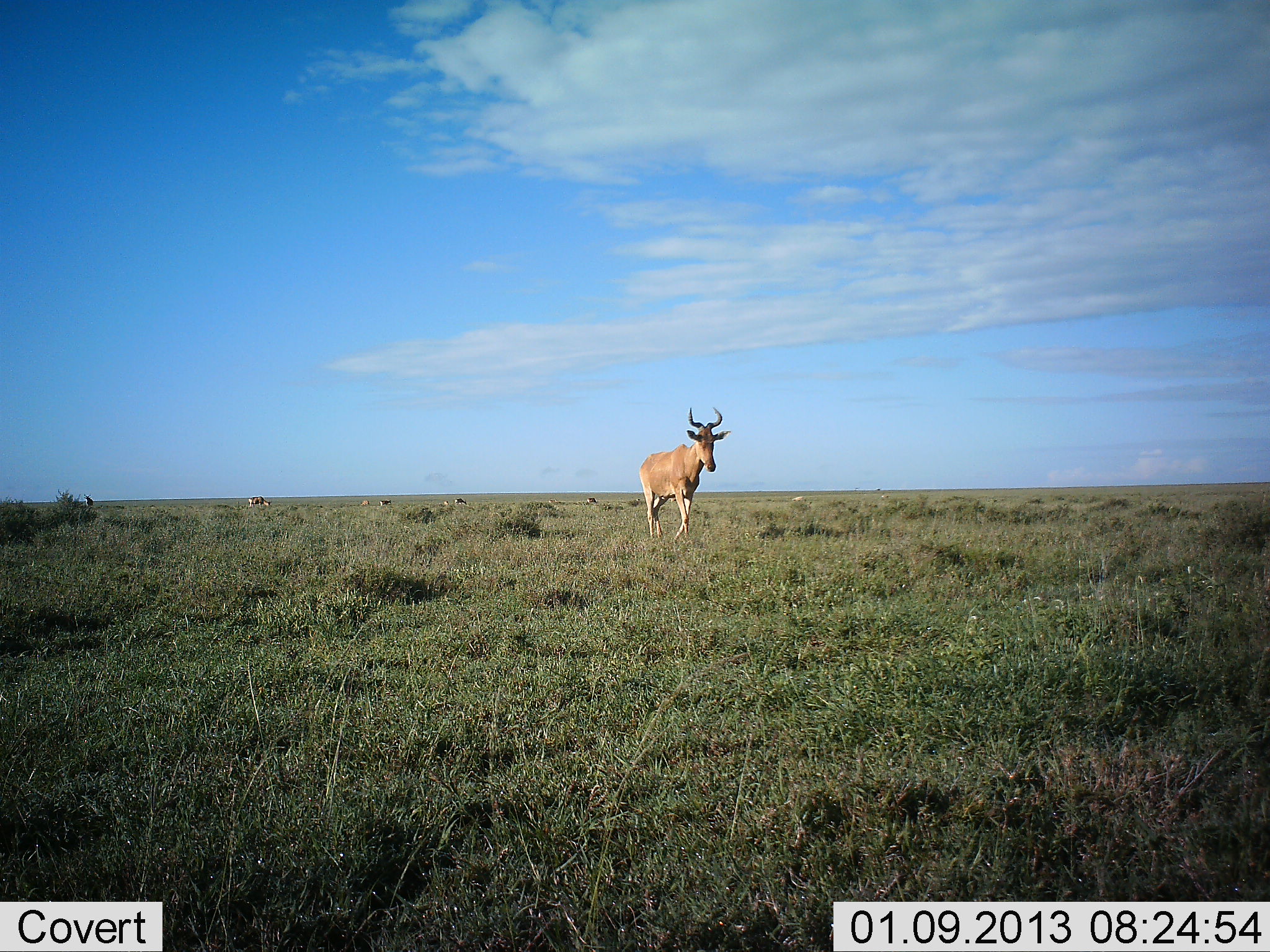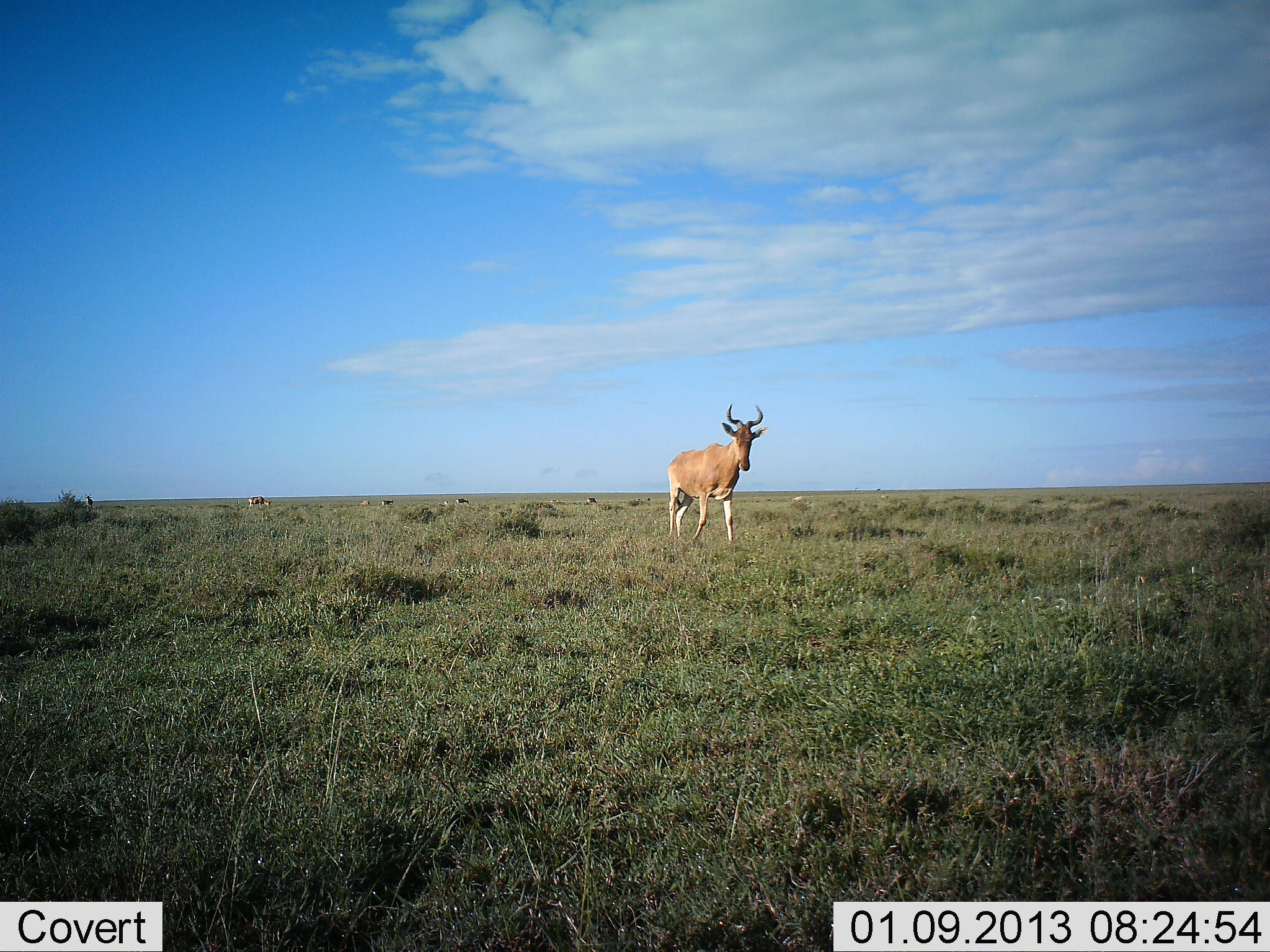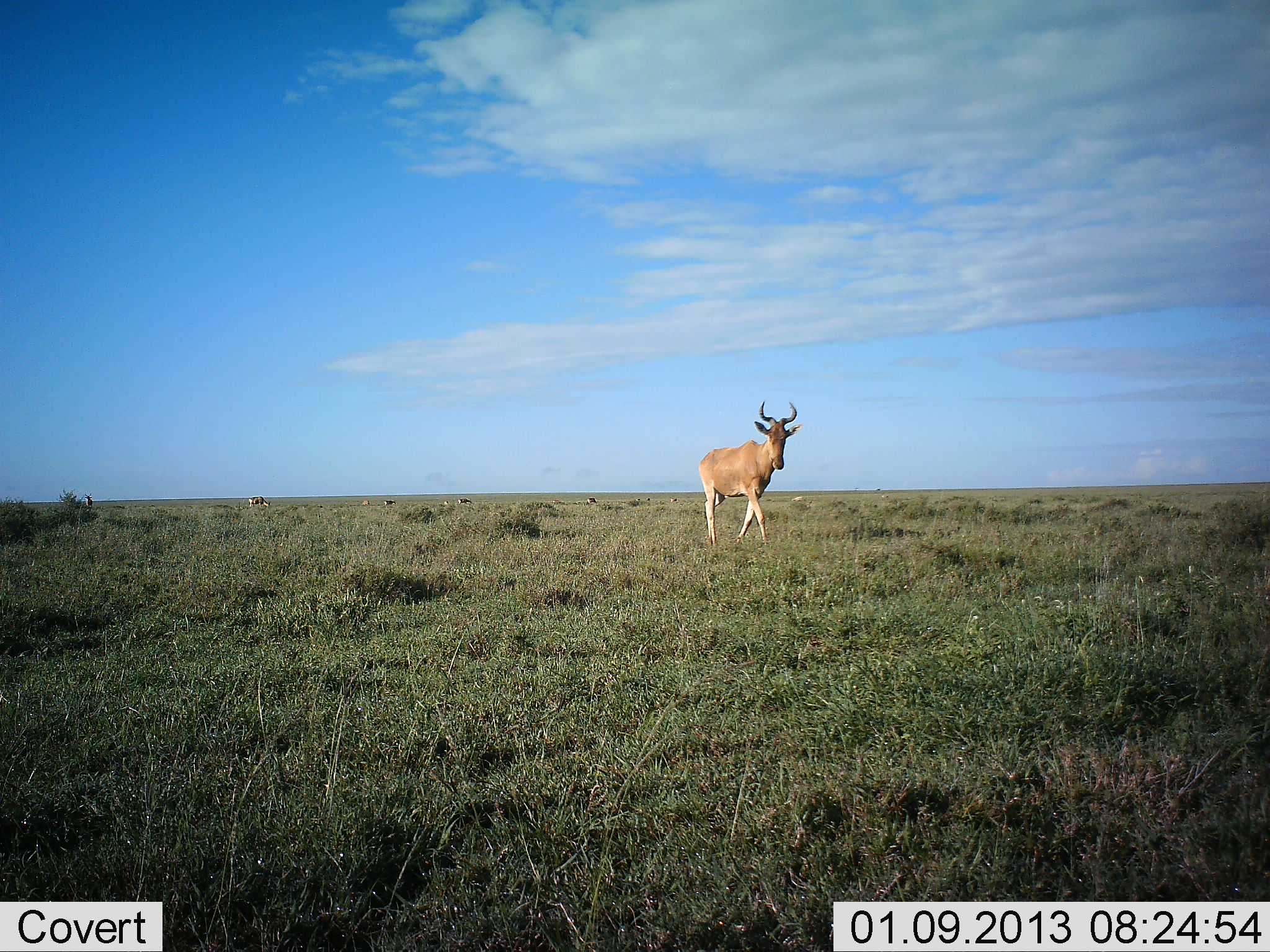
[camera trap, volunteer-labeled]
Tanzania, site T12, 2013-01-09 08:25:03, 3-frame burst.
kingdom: Animalia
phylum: Chordata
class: Mammalia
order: Artiodactyla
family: Bovidae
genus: Alcelaphus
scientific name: Alcelaphus buselaphus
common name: hartebeest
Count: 1.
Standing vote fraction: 20%.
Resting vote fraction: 0%.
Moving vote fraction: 90%.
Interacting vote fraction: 0%.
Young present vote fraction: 0%.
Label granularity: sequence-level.